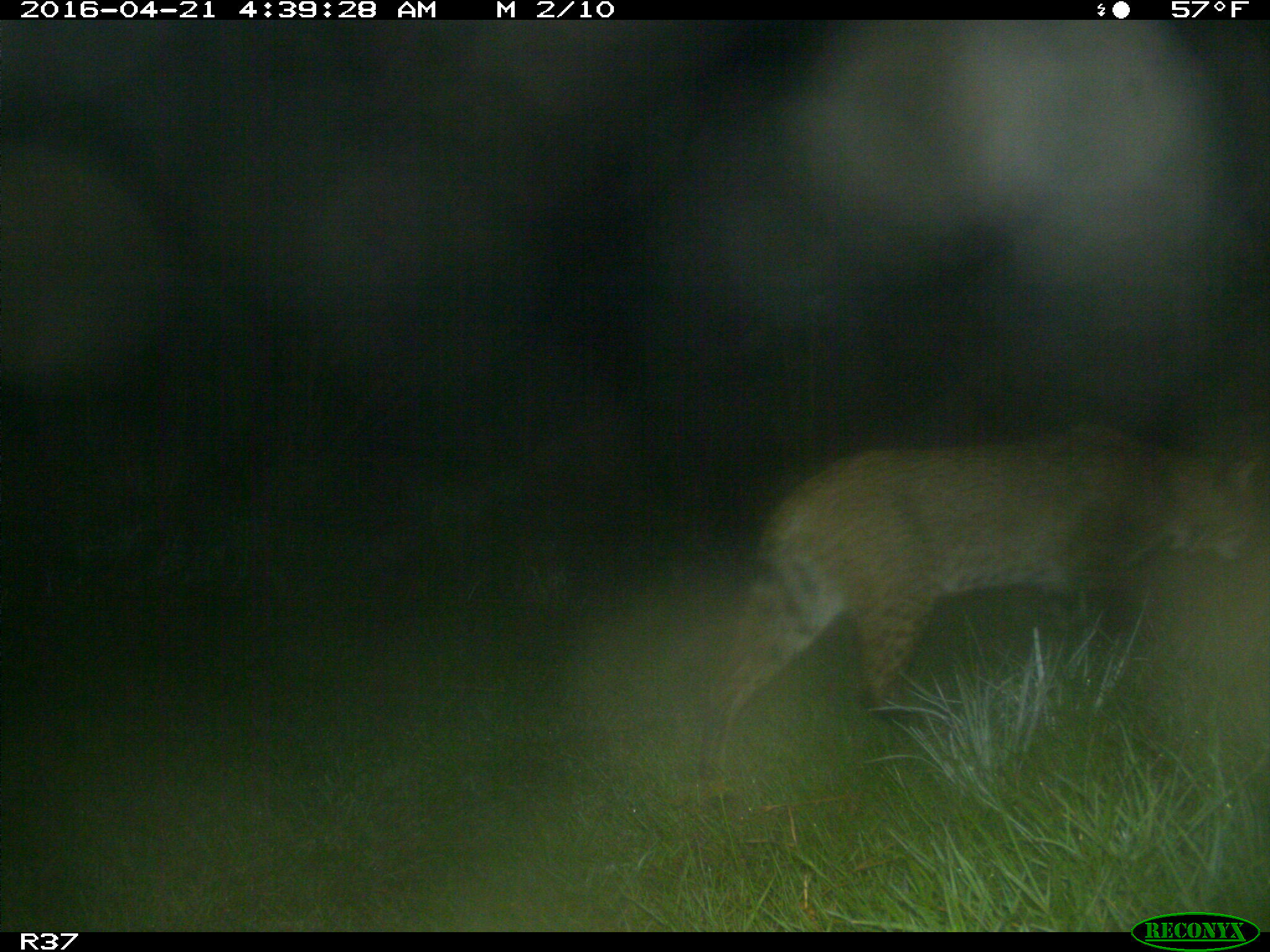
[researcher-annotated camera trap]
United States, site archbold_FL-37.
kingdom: Animalia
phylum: Chordata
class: Mammalia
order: Carnivora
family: Felidae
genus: Lynx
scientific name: Lynx rufus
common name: bobcat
Lynx rufus (bobcat).